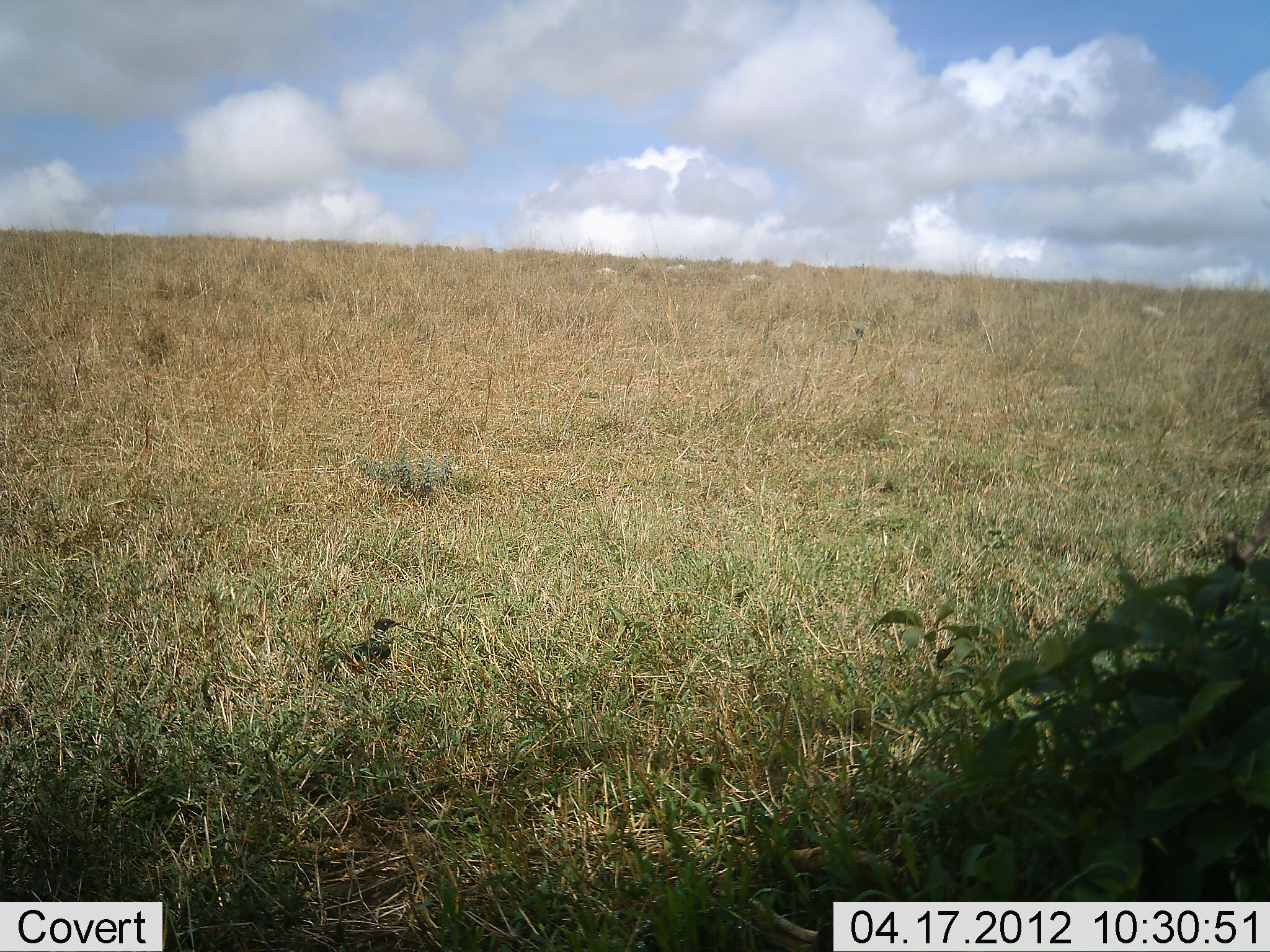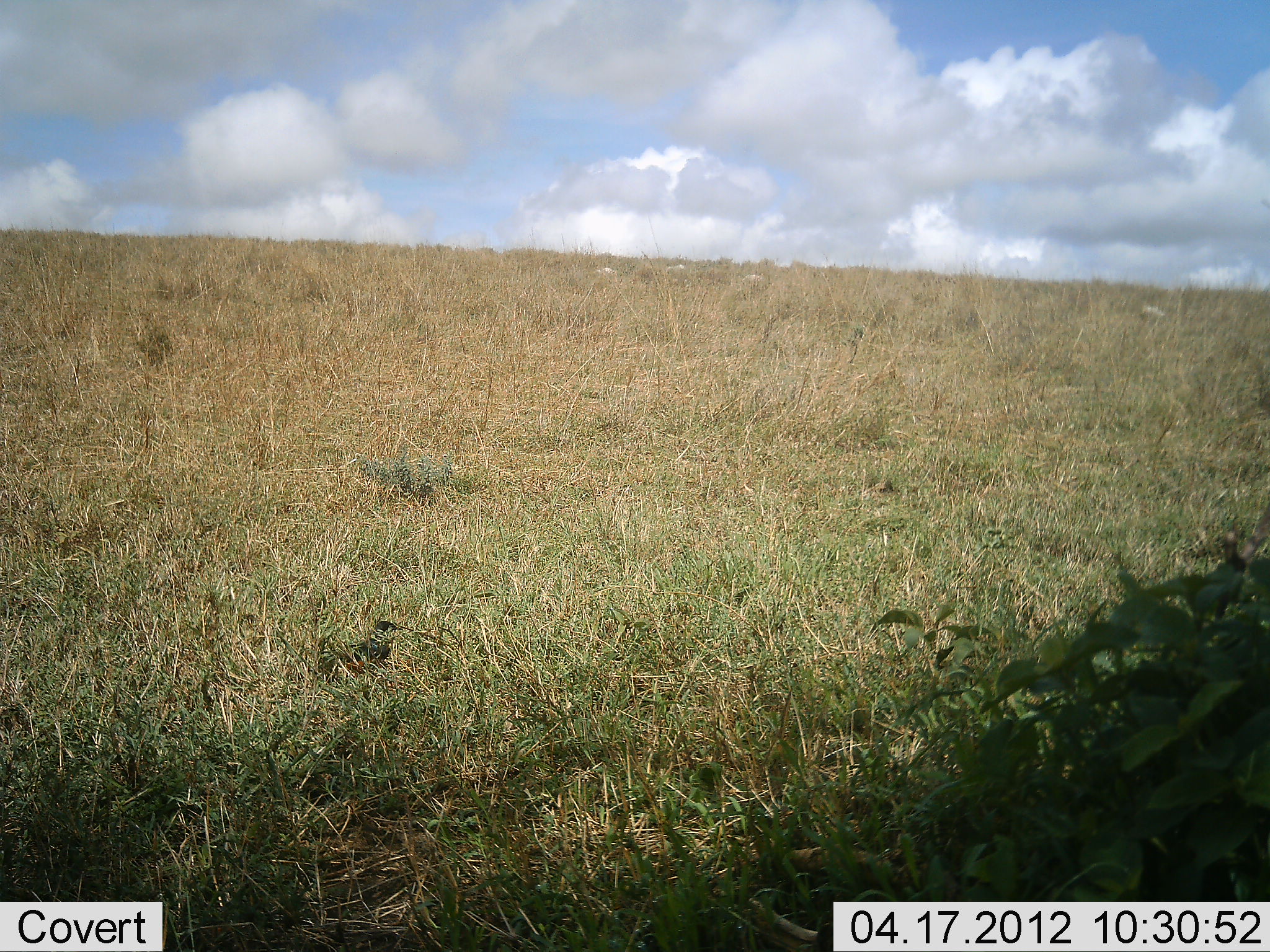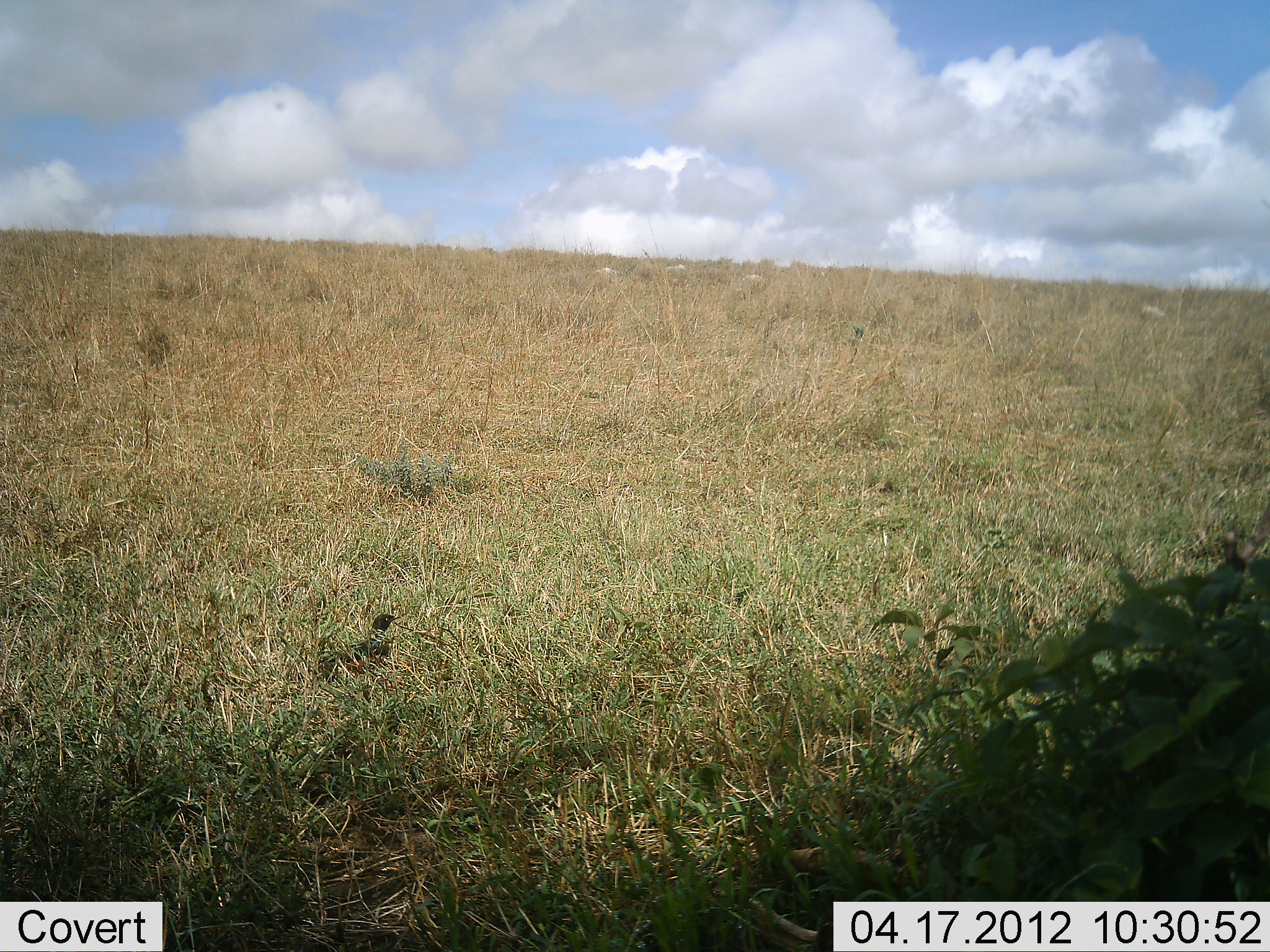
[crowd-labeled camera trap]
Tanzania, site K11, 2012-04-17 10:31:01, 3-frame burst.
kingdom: Animalia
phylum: Chordata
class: Aves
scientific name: Aves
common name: bird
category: otherbird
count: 1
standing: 76%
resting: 24%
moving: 6%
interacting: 0%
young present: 0%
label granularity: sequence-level